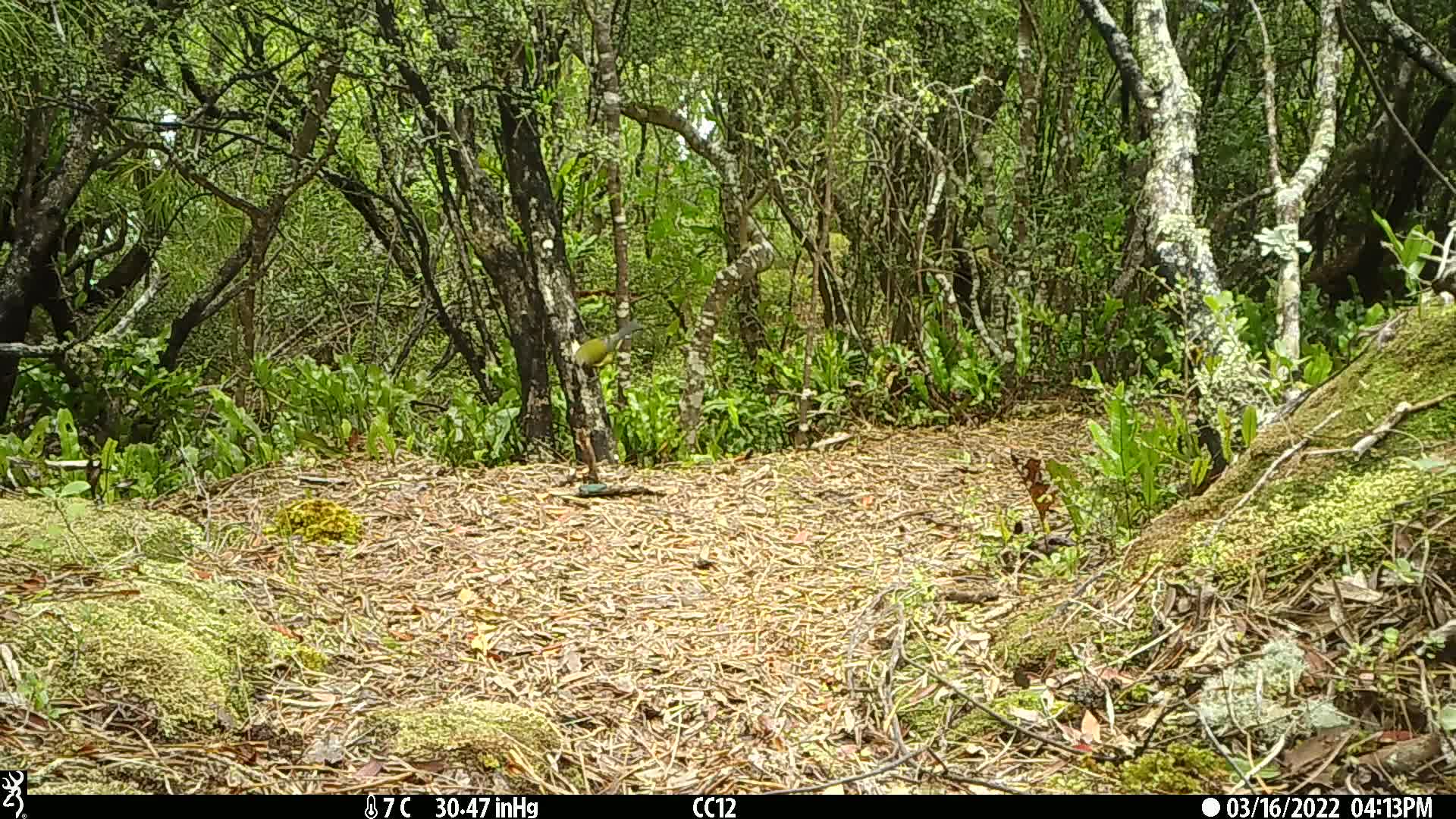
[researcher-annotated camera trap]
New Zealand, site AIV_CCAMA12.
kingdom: Animalia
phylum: Chordata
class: Aves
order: Passeriformes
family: Meliphagidae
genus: Anthornis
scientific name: Anthornis melanura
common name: new zealand bellbird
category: bellbird